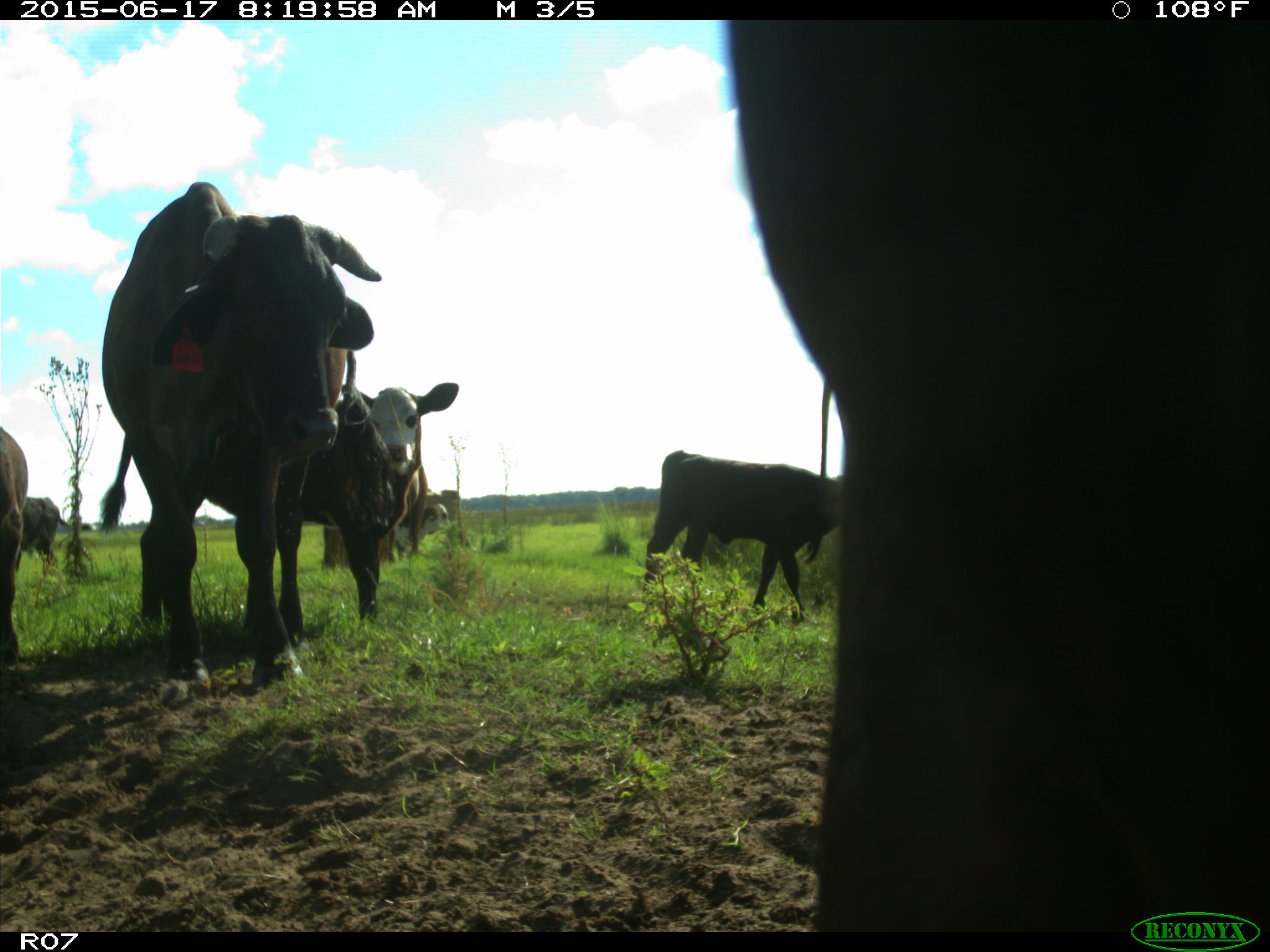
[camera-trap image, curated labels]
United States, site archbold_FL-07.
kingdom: Animalia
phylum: Chordata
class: Mammalia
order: Artiodactyla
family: Bovidae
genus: Bos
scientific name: Bos taurus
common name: domestic cow